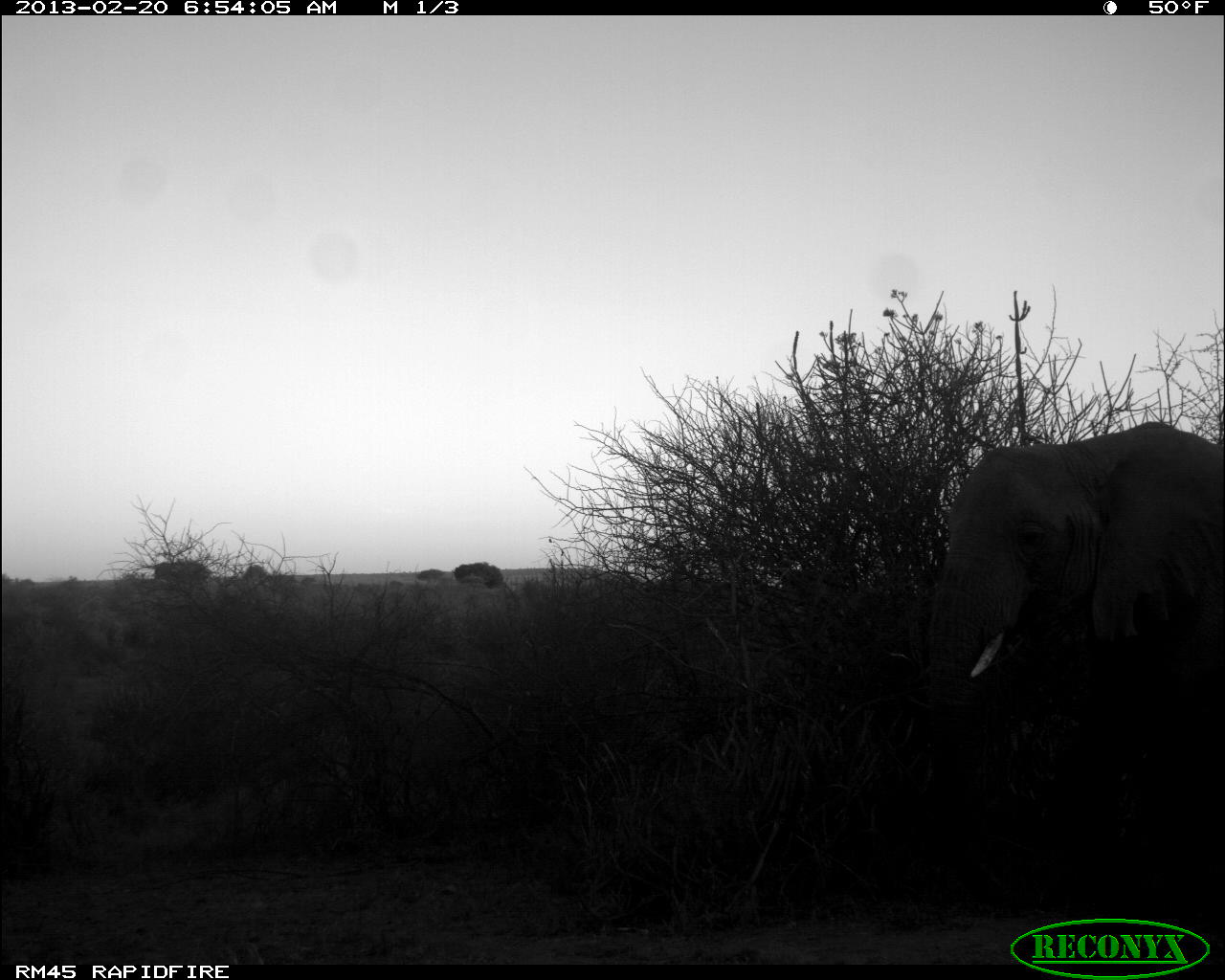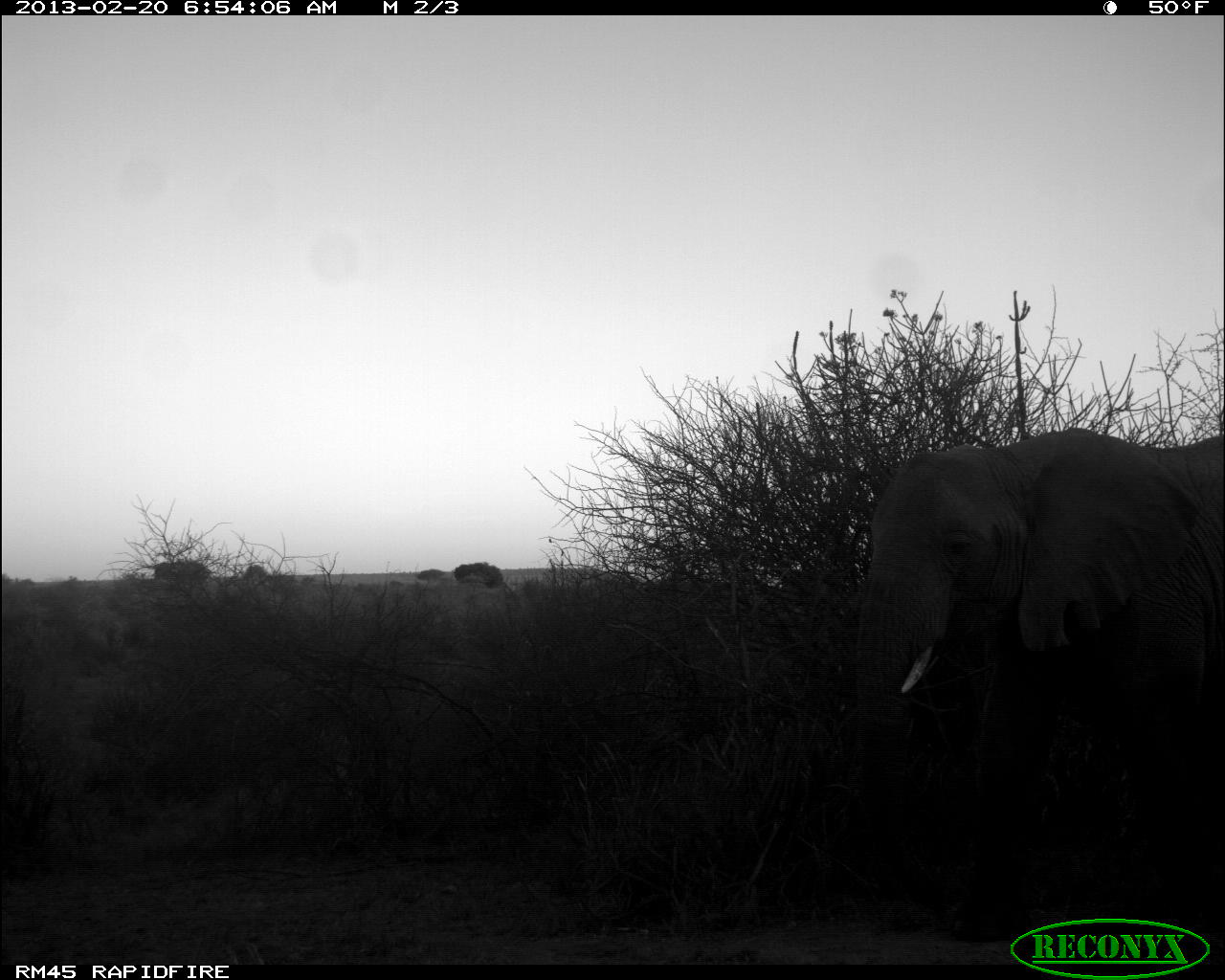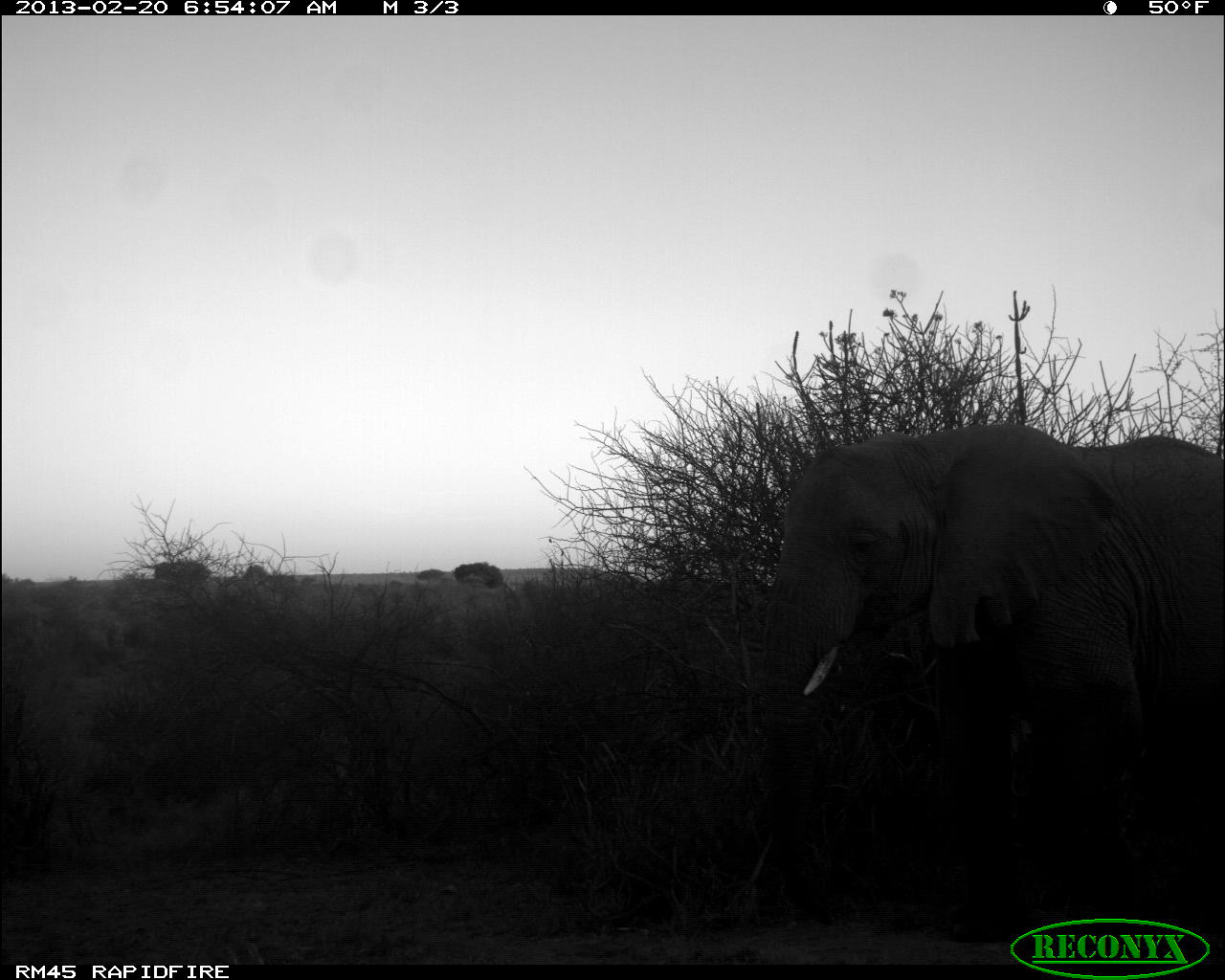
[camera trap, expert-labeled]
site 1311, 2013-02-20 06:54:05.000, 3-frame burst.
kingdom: Animalia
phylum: Chordata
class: Mammalia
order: Proboscidea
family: Elephantidae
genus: Loxodonta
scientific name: Loxodonta africana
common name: african bush elephant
Loxodonta africana (african bush elephant), count 1.